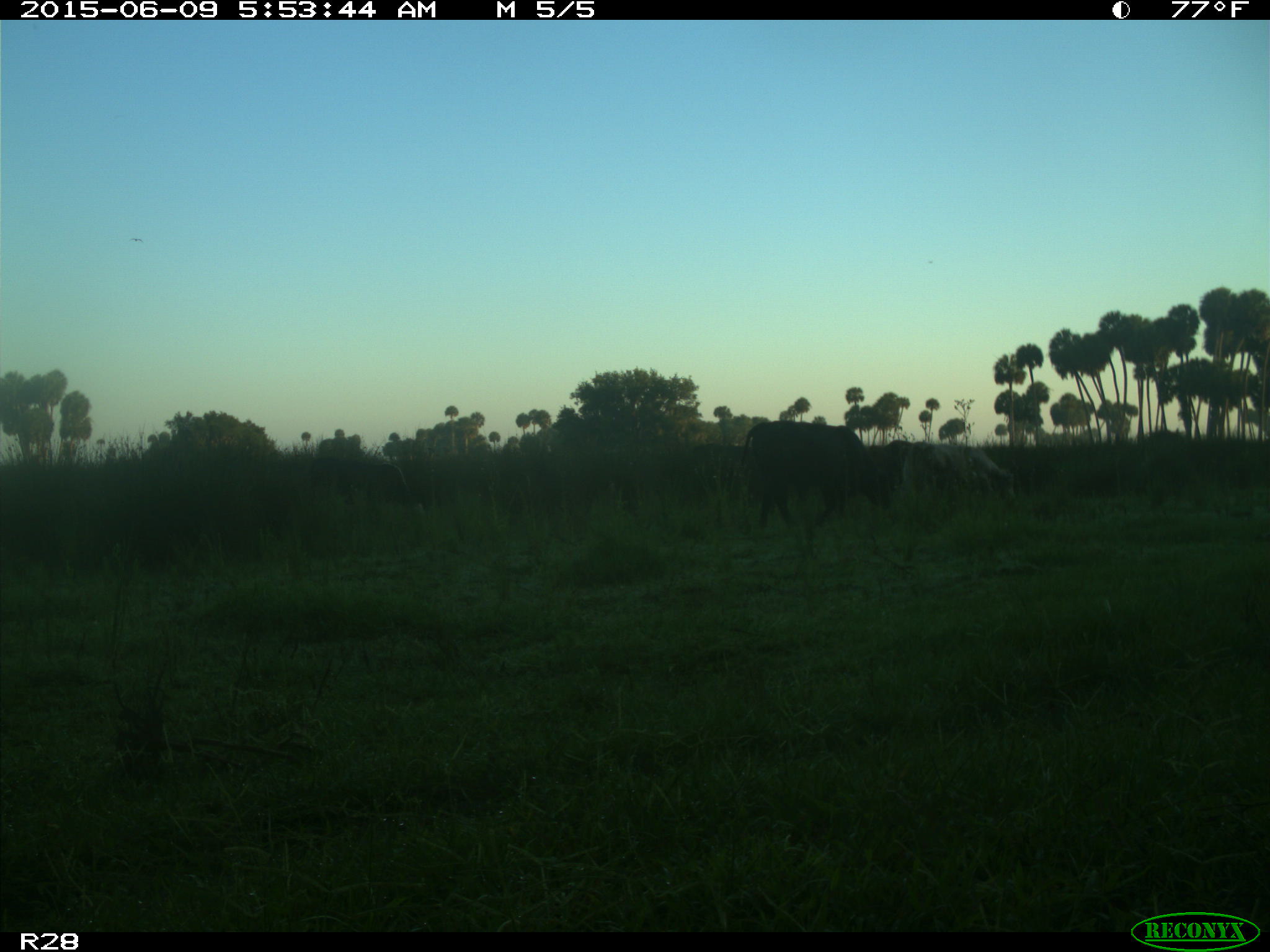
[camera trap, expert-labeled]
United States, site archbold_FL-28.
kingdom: Animalia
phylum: Chordata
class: Mammalia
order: Artiodactyla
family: Bovidae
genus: Bos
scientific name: Bos taurus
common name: domestic cow